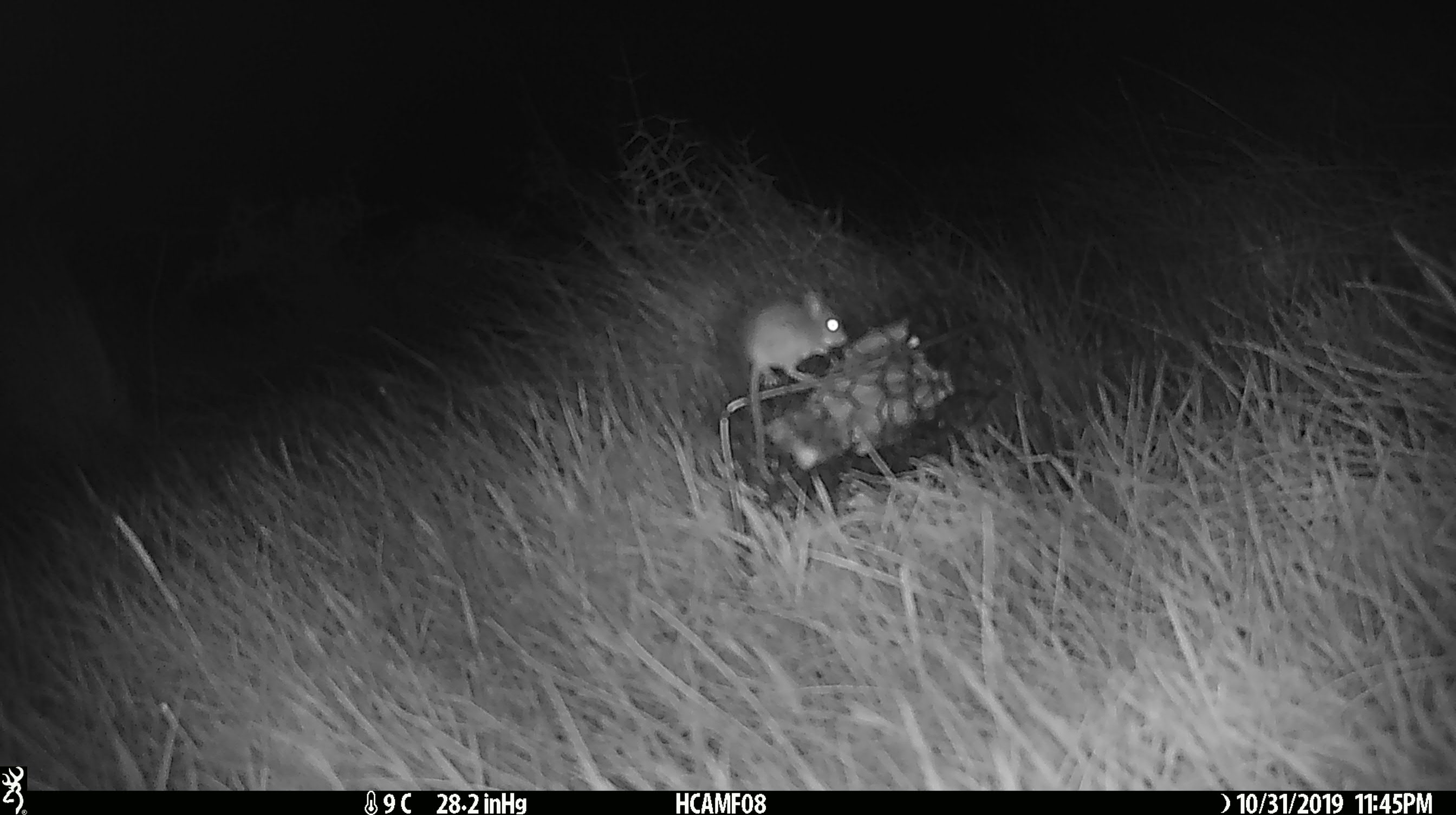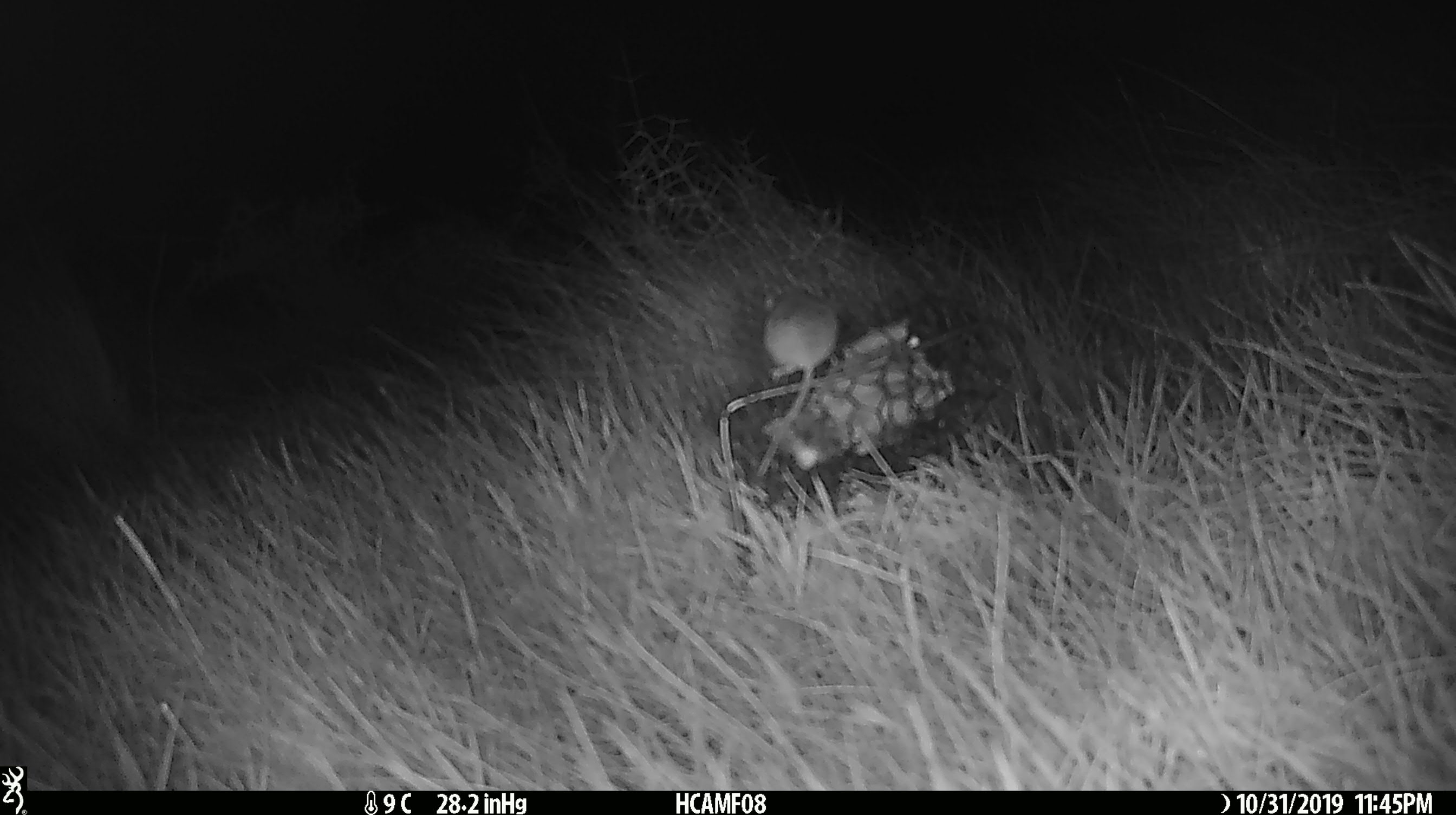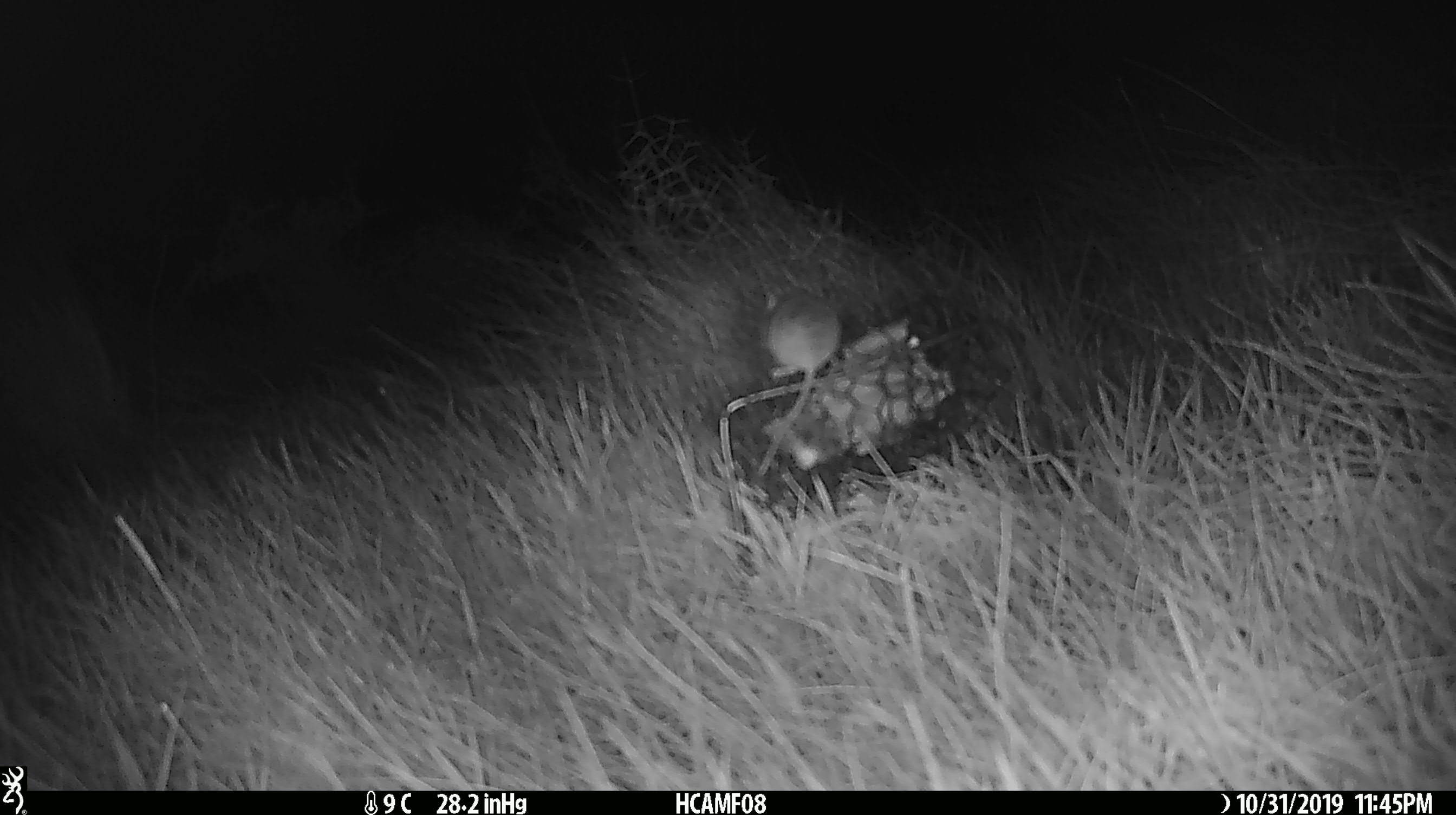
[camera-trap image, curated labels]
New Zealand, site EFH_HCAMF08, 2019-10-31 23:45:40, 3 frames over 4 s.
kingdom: Animalia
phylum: Chordata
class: Mammalia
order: Rodentia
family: Muridae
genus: Mus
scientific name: Mus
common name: mouse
Mouse (Mus).